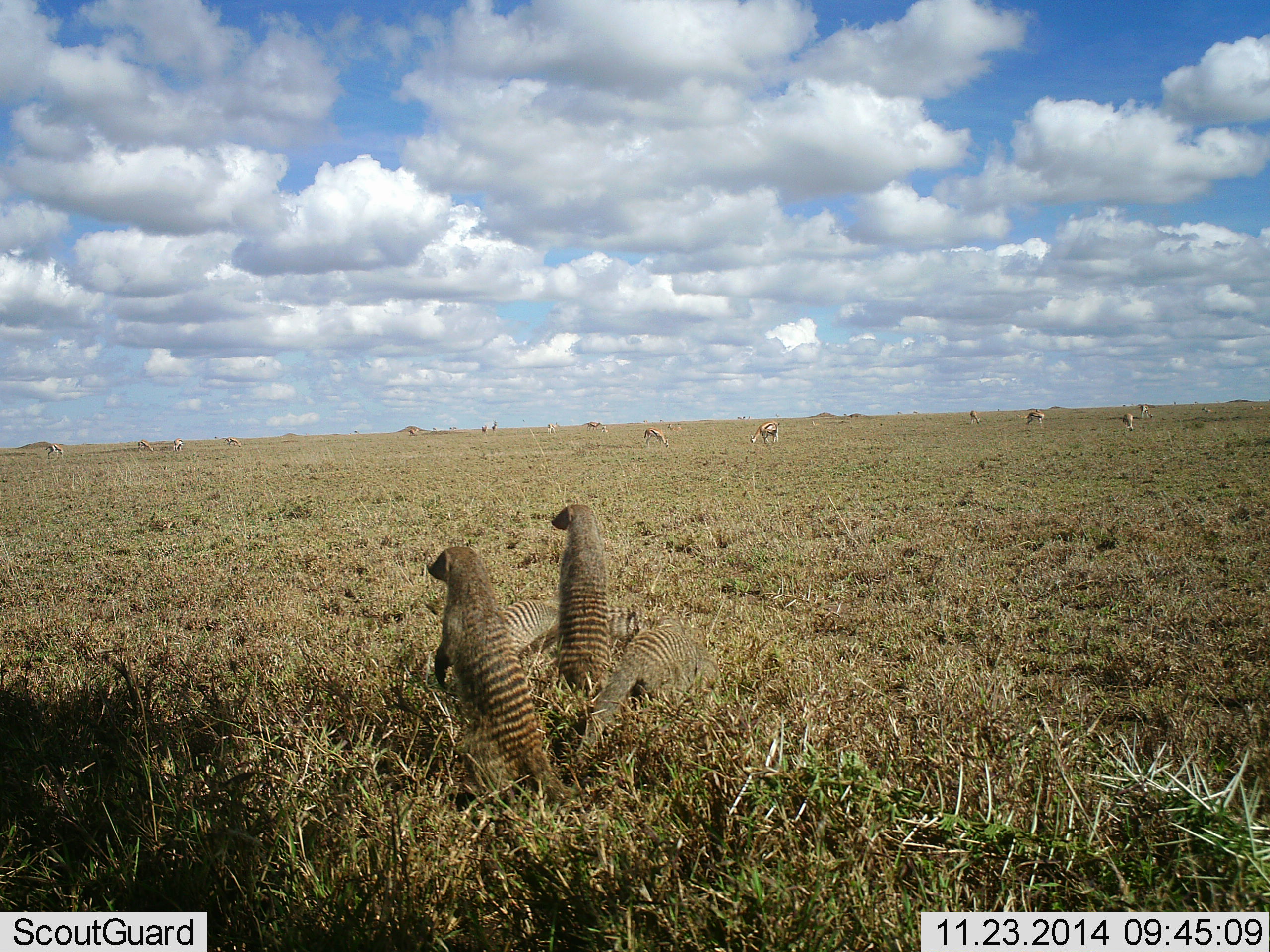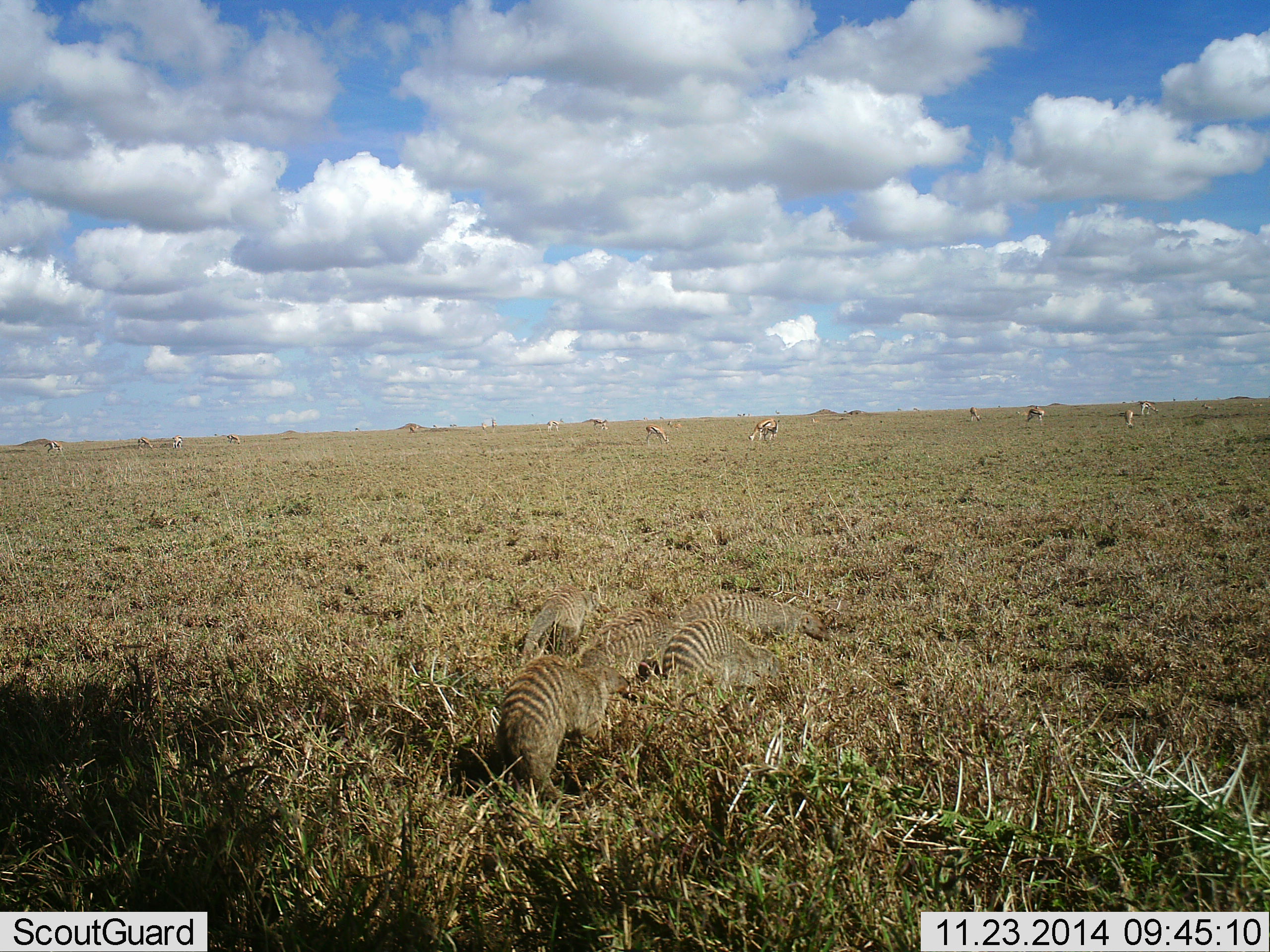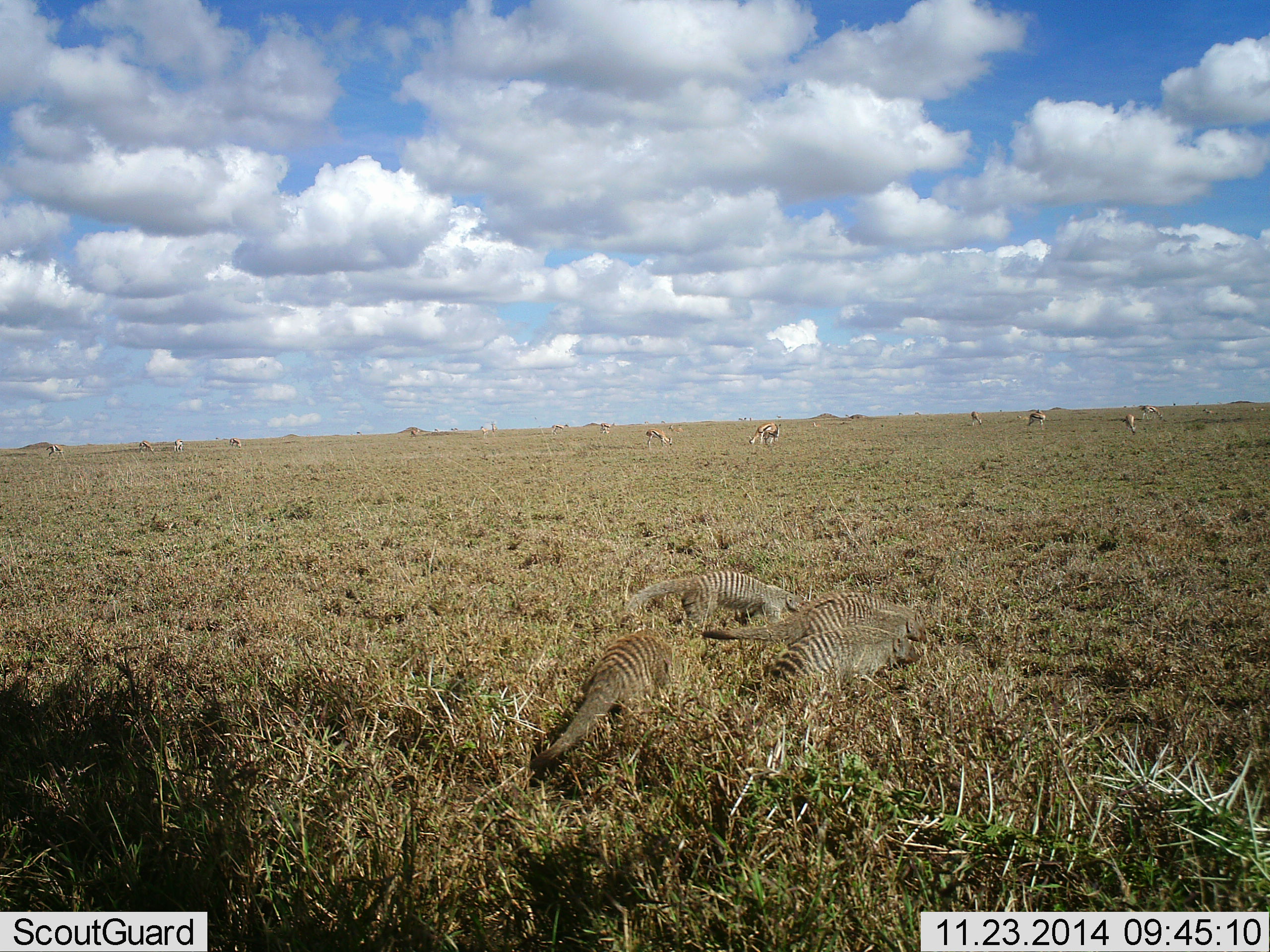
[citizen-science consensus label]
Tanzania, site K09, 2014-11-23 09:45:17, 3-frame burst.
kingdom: Animalia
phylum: Chordata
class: Mammalia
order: Artiodactyla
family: Bovidae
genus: Eudorcas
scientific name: Eudorcas thomsonii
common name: thomson's gazelle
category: gazellethomsons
Gazellethomsons (thomson's gazelle) (Eudorcas thomsonii), count 11-50. Behavior (volunteer vote fractions): standing 80%, resting 0%, moving 10%, interacting 0%. Young present (vote fraction): 0%. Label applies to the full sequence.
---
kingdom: Animalia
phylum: Chordata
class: Mammalia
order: Carnivora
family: Herpestidae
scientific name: Herpestidae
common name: mongoose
Mongoose (Herpestidae), count 5. Behavior (volunteer vote fractions): standing 54%, resting 0%, moving 69%, interacting 0%. Young present (vote fraction): 0%. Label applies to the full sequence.